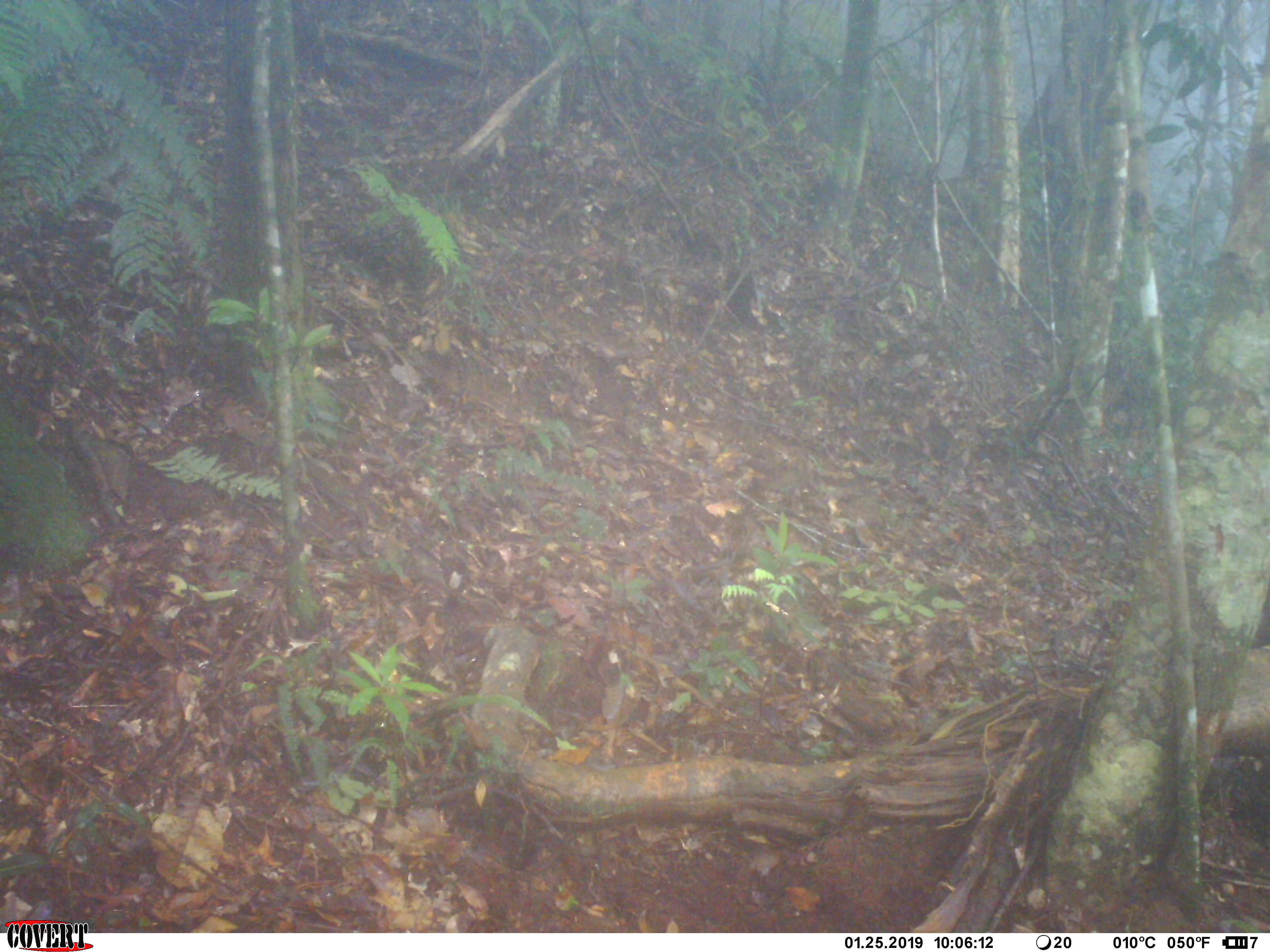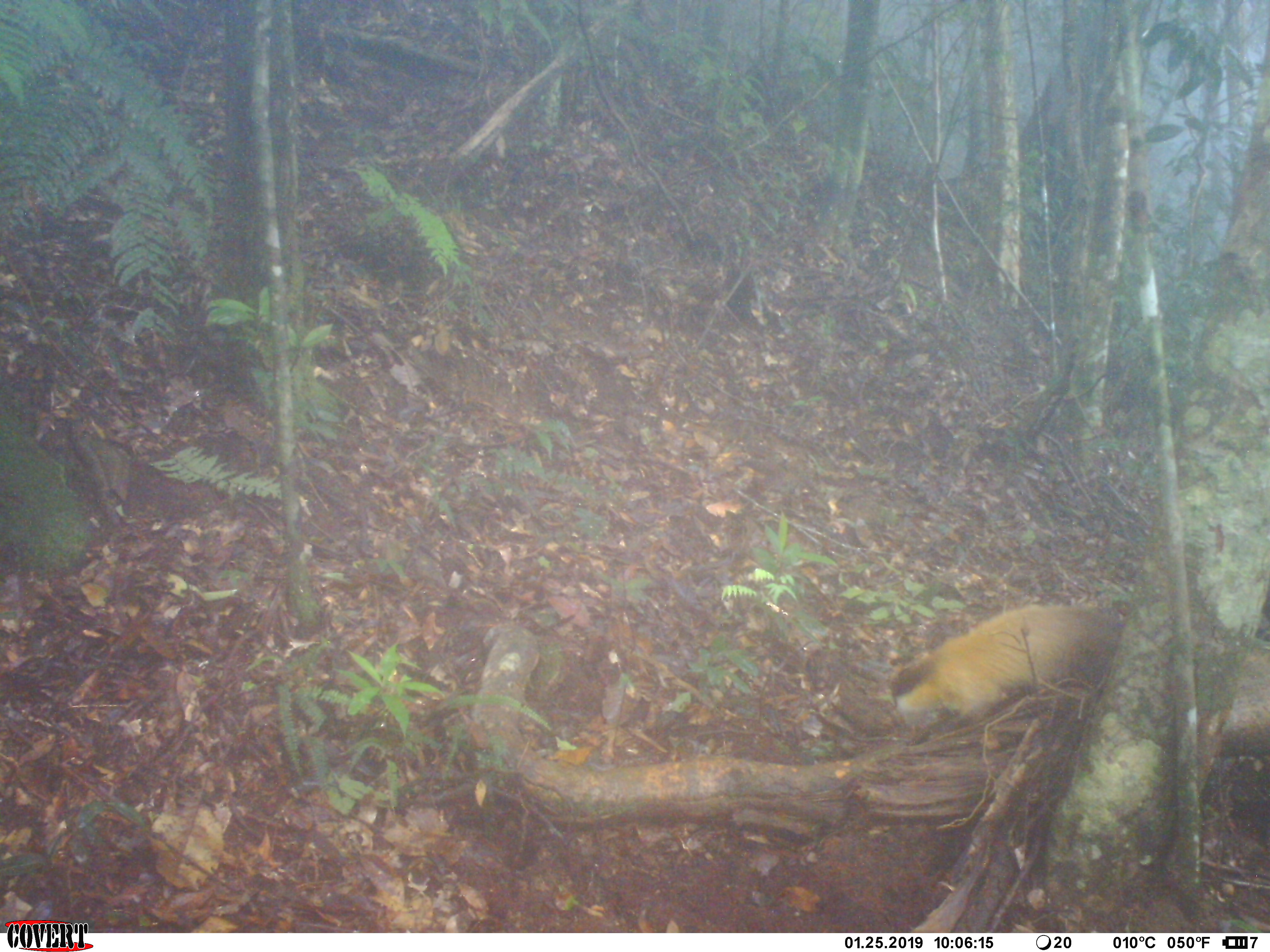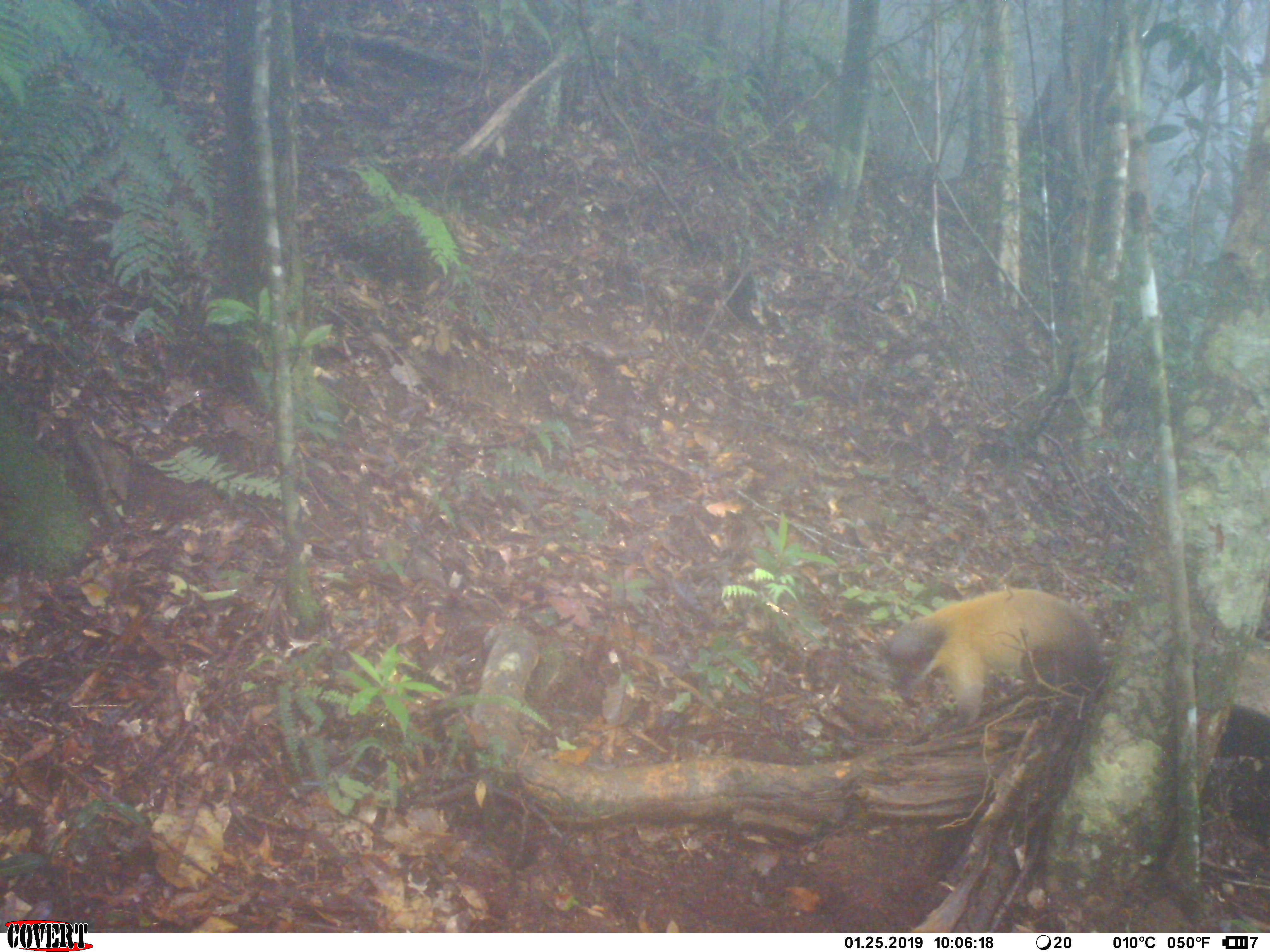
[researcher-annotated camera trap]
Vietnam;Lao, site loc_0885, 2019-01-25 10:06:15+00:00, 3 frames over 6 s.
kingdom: Animalia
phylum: Chordata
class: Mammalia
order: Carnivora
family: Mustelidae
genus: Martes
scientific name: Martes flavigula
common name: yellow-throated marten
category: yellow throated marten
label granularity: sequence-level